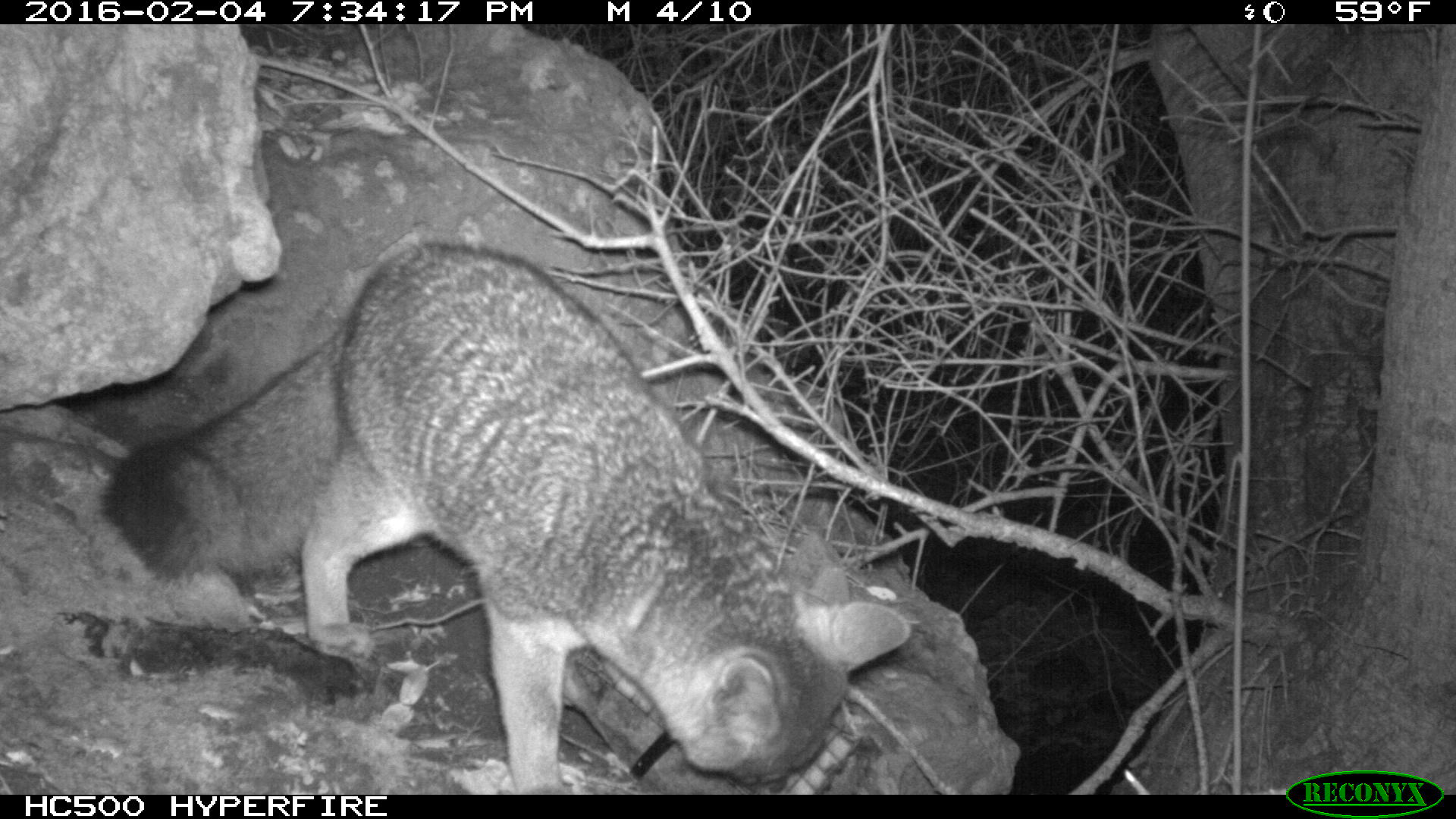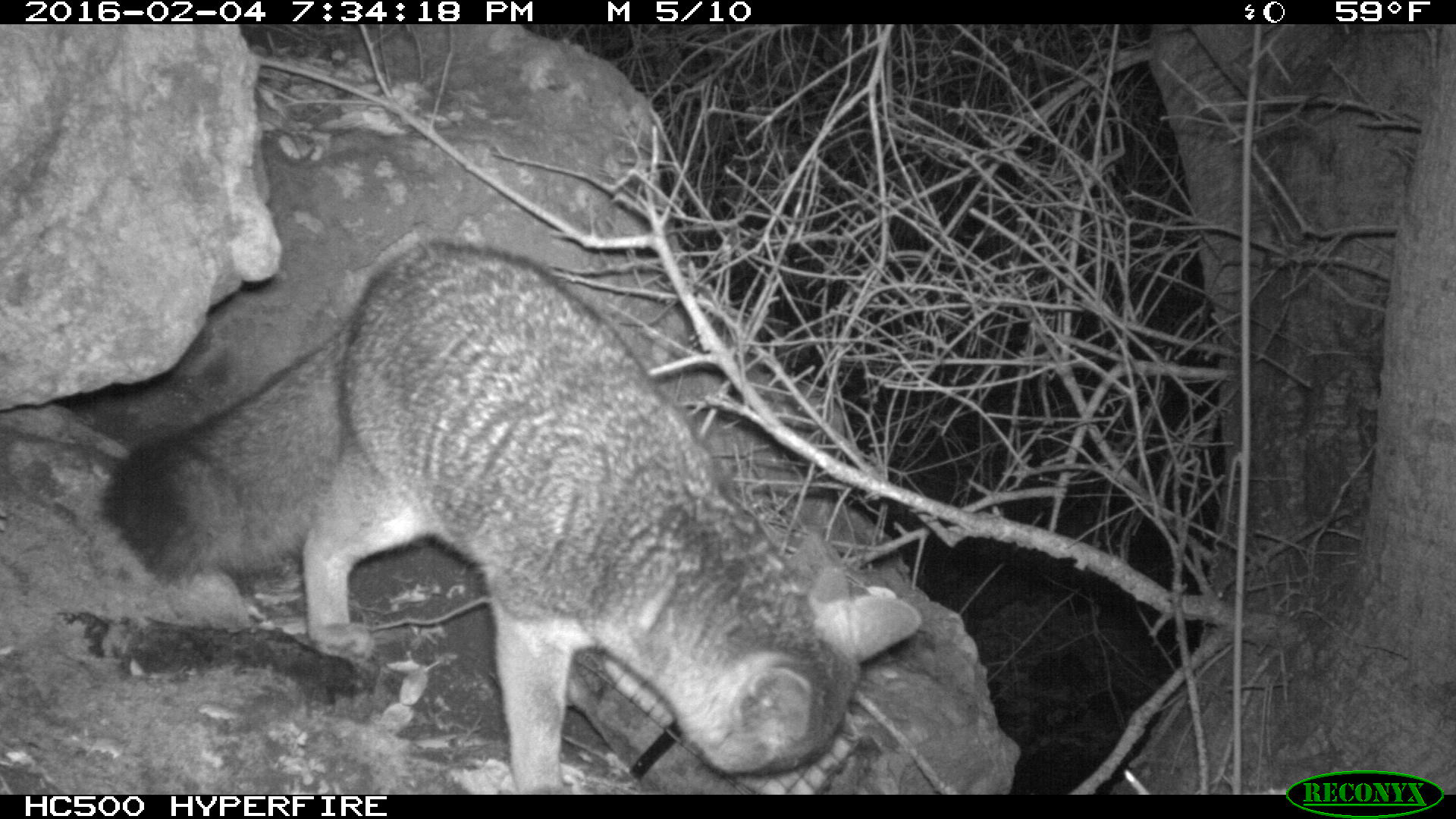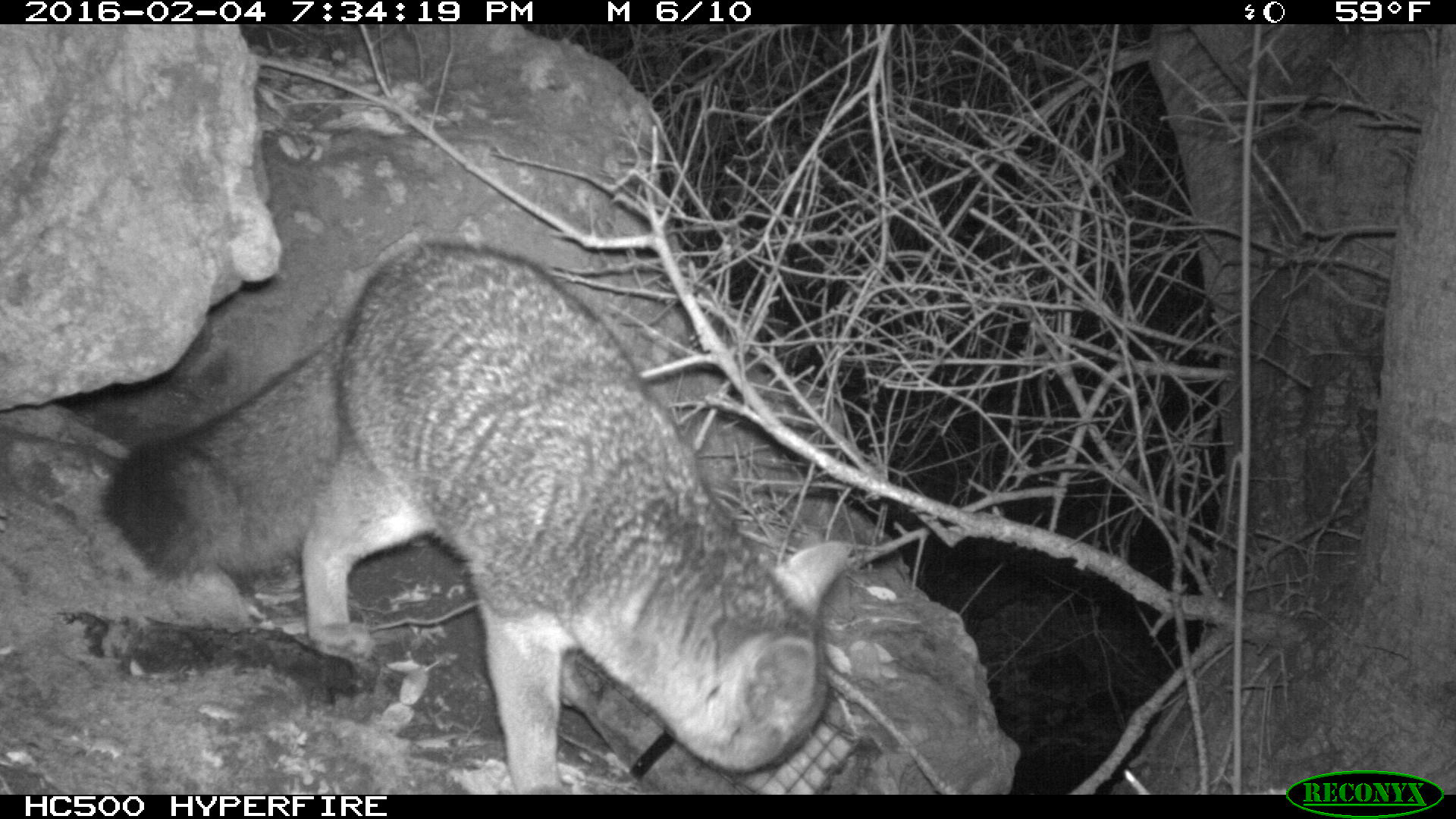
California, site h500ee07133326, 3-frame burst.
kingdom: Animalia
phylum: Chordata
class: Mammalia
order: Carnivora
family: Canidae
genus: Urocyon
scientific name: Urocyon littoralis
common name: island fox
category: fox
Fox (island fox) (Urocyon littoralis).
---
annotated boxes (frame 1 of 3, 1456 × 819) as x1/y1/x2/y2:
fox: 100/241/910/795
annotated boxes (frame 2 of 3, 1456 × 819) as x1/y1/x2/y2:
fox: 96/237/925/795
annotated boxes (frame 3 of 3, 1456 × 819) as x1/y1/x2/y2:
fox: 101/237/854/792